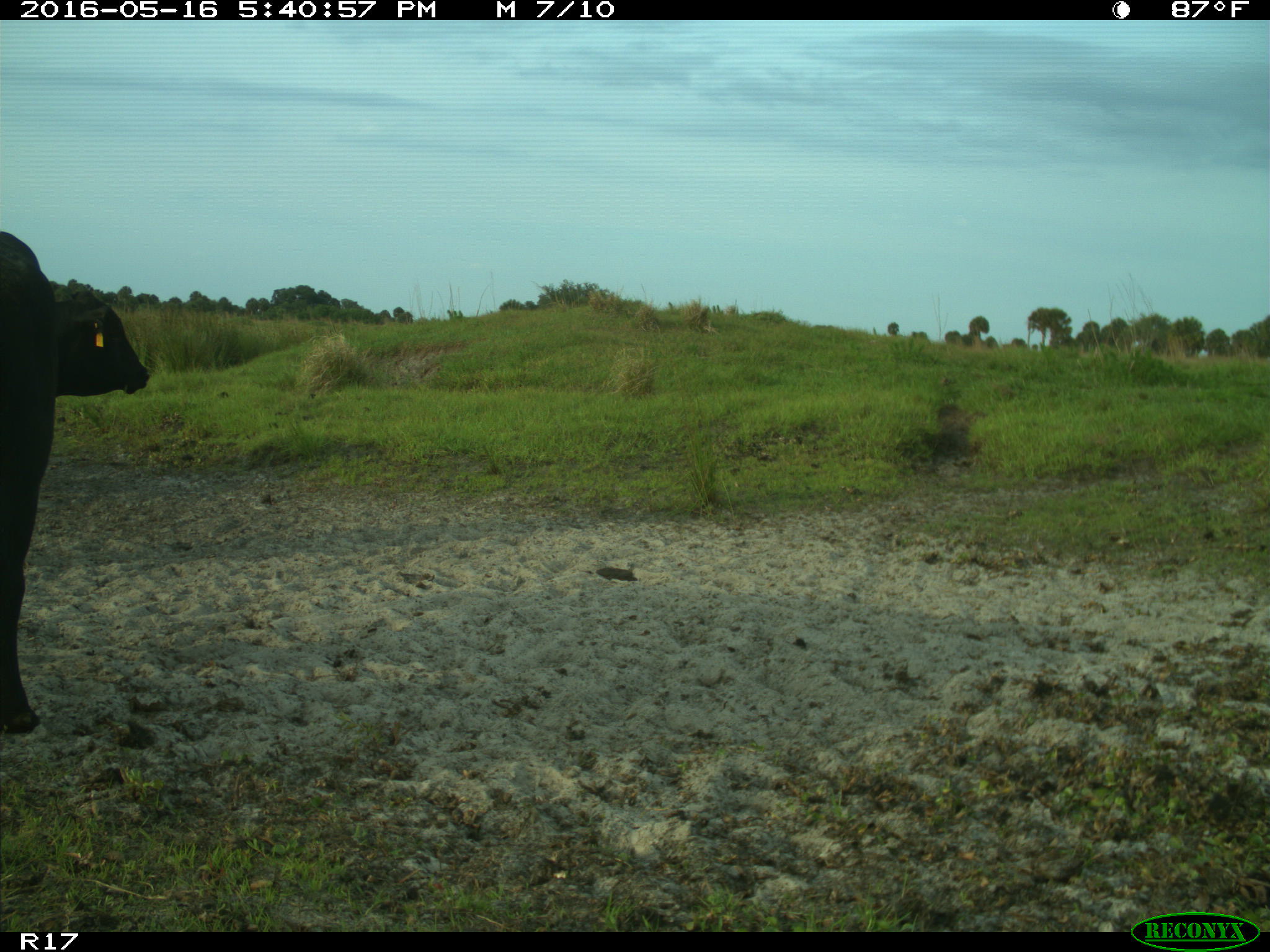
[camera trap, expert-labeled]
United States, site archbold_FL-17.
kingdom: Animalia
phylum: Chordata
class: Mammalia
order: Artiodactyla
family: Bovidae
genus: Bos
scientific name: Bos taurus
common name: domestic cow